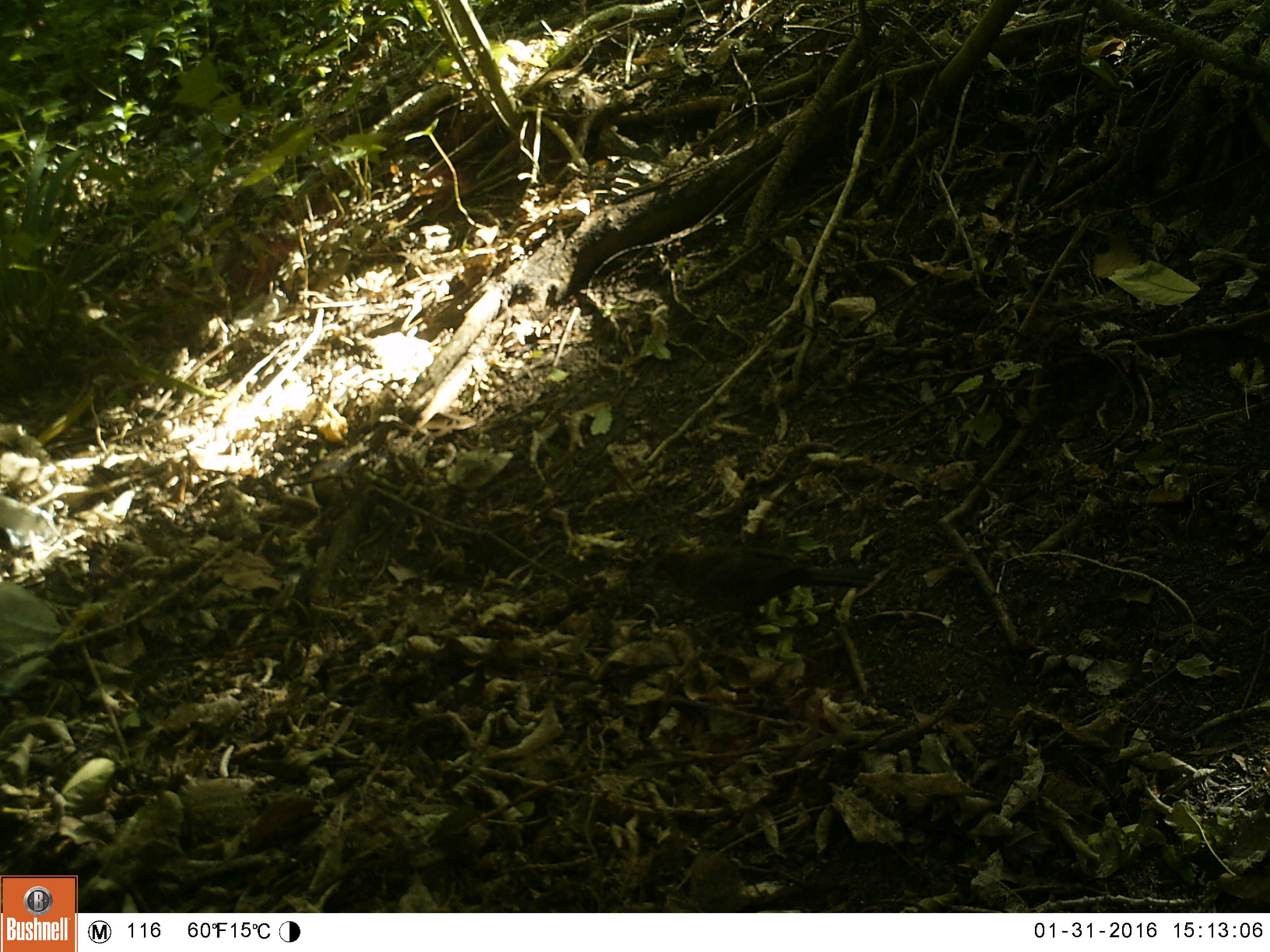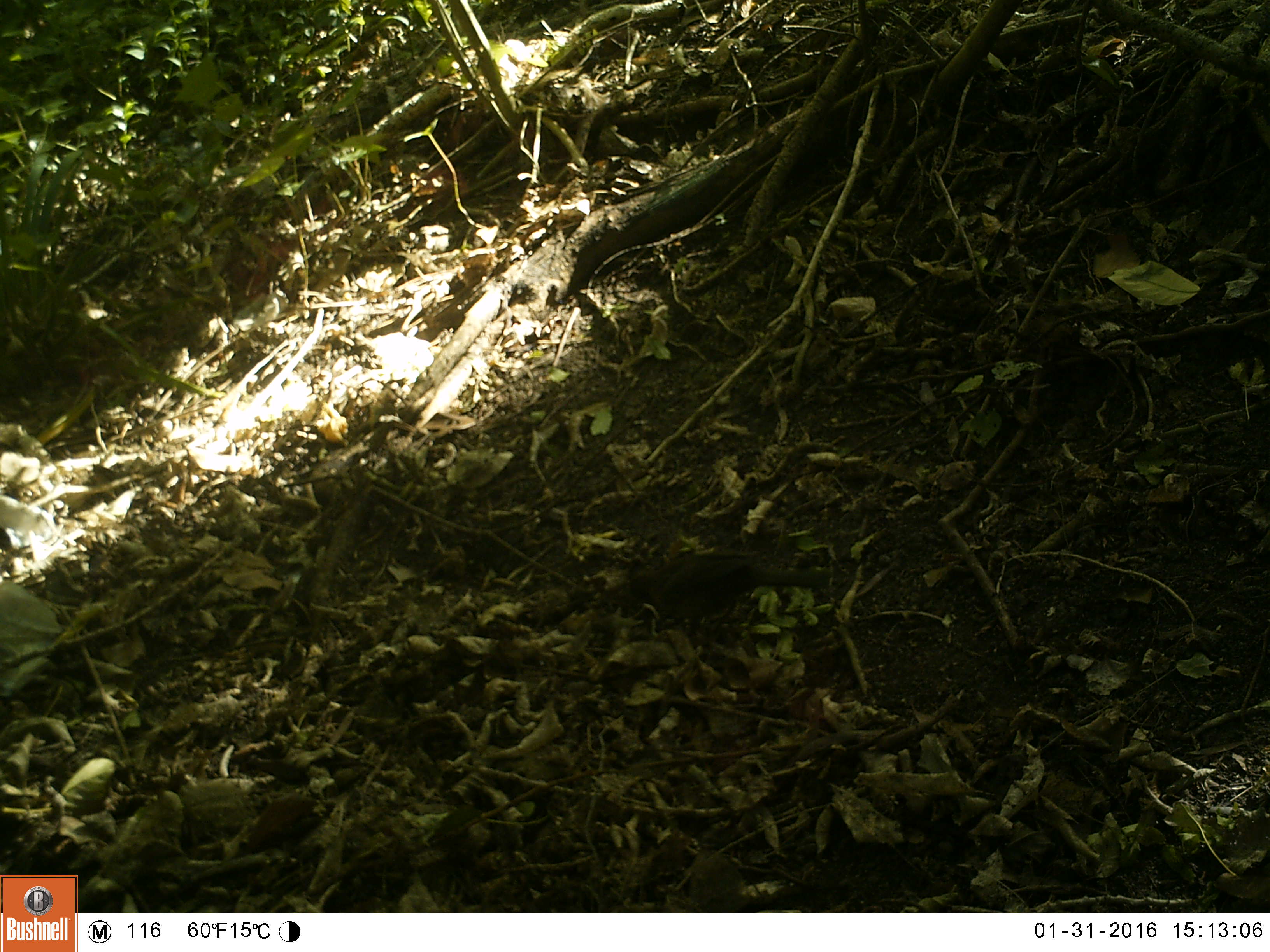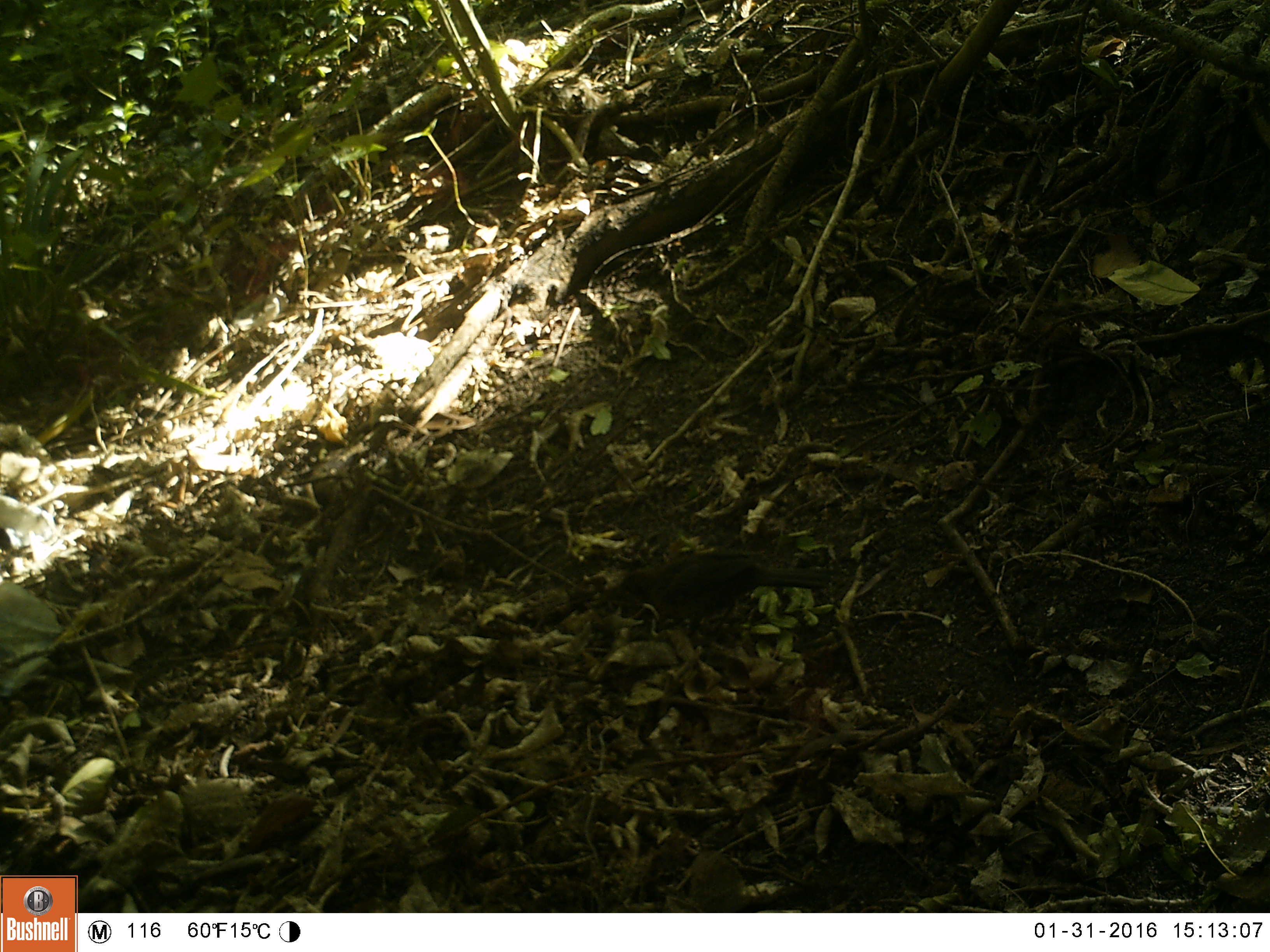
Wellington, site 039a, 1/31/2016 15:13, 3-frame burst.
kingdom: Animalia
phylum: Chordata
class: Aves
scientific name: Aves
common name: bird